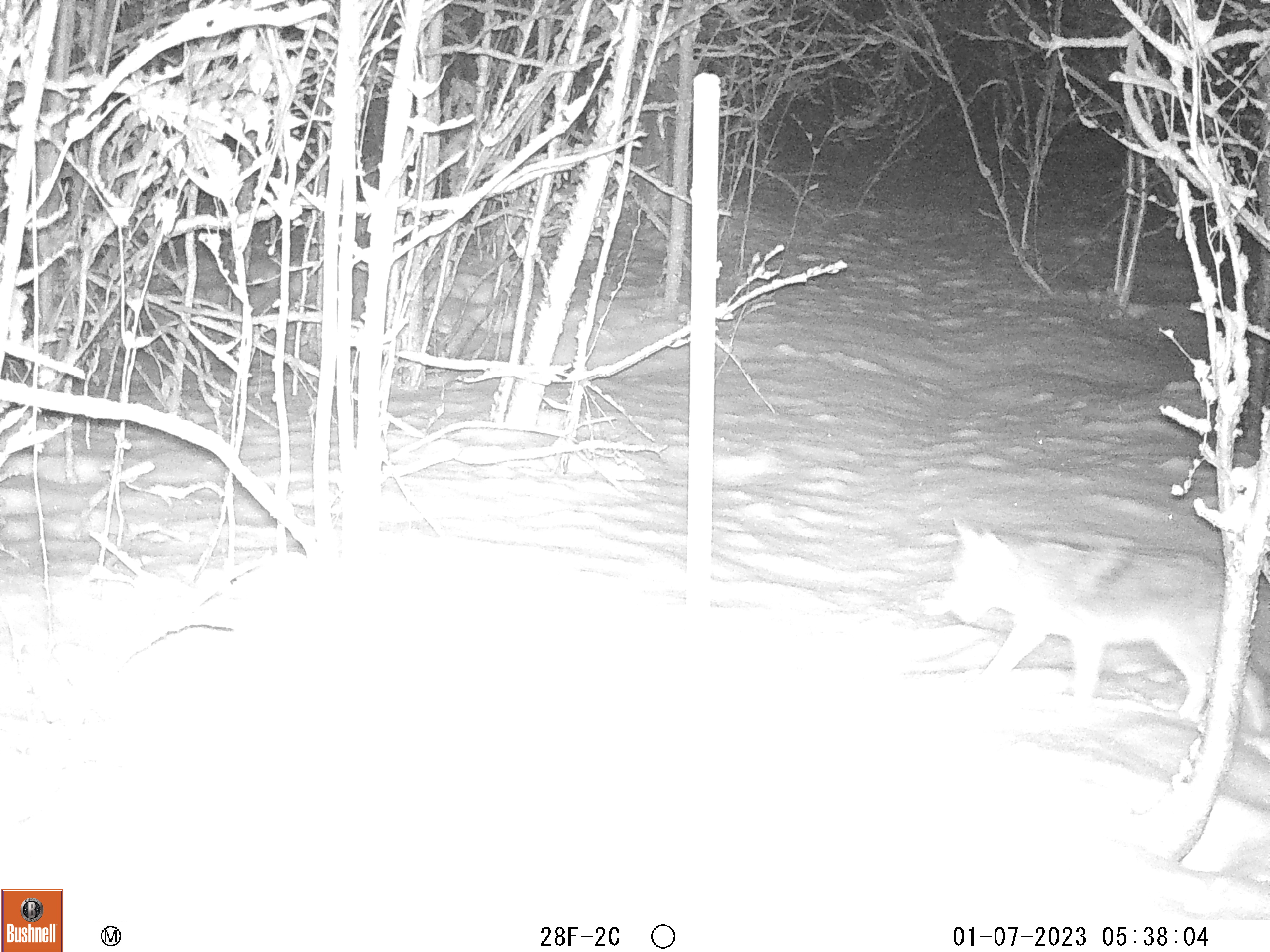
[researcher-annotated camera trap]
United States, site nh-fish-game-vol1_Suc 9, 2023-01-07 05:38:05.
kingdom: Animalia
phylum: Chordata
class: Mammalia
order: Carnivora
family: Canidae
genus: Canis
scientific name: Canis latrans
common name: coyote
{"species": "coyote (Canis latrans)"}